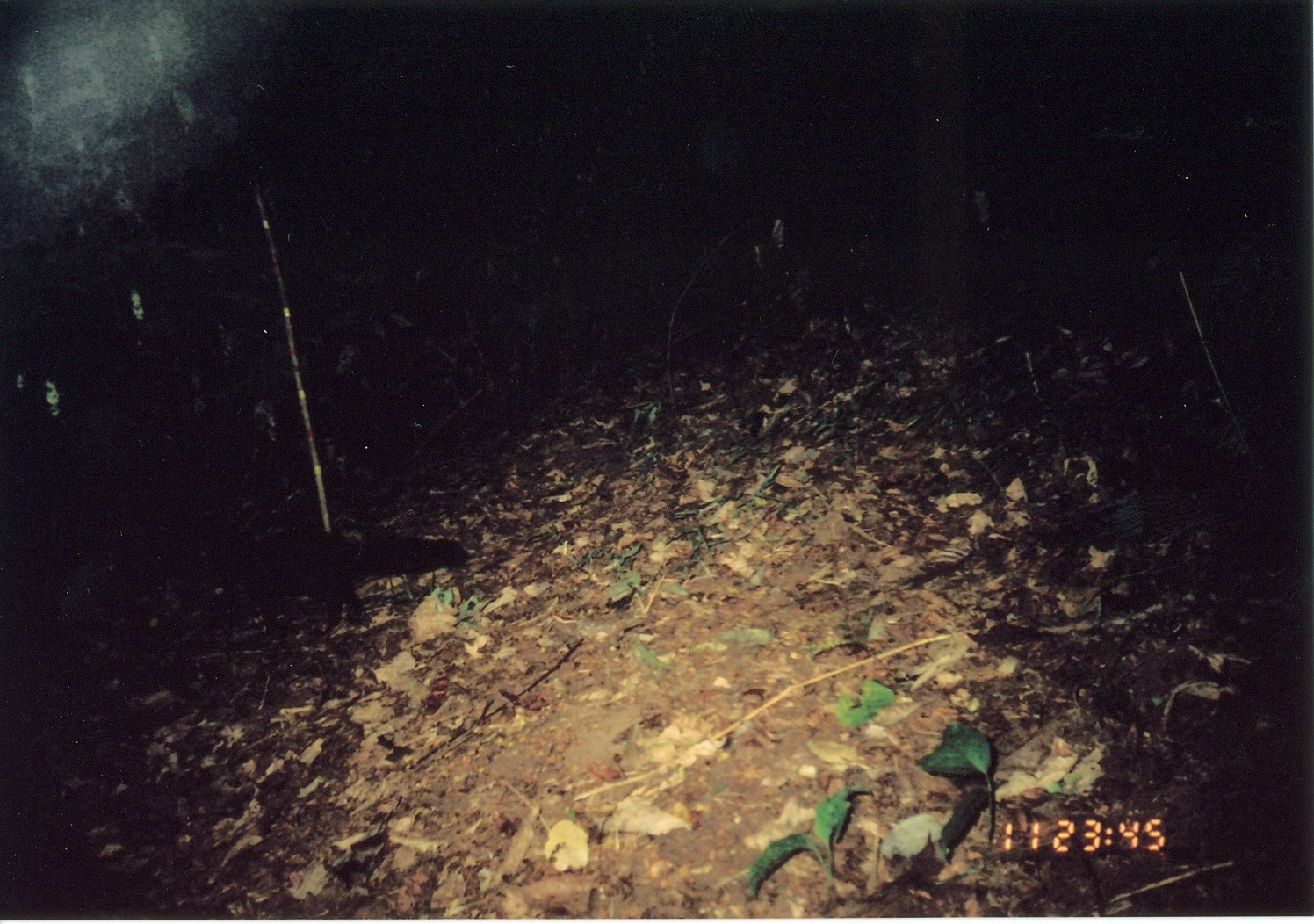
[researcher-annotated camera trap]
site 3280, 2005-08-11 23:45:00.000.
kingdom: Animalia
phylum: Chordata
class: Mammalia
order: Carnivora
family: Herpestidae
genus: Bdeogale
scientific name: Bdeogale crassicauda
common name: bushy-tailed mongoose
Bdeogale crassicauda (bushy-tailed mongoose), count 1.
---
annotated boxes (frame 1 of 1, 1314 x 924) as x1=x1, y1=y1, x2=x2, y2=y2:
bdeogale crassicauda: x1=235, y1=518, x2=467, y2=641